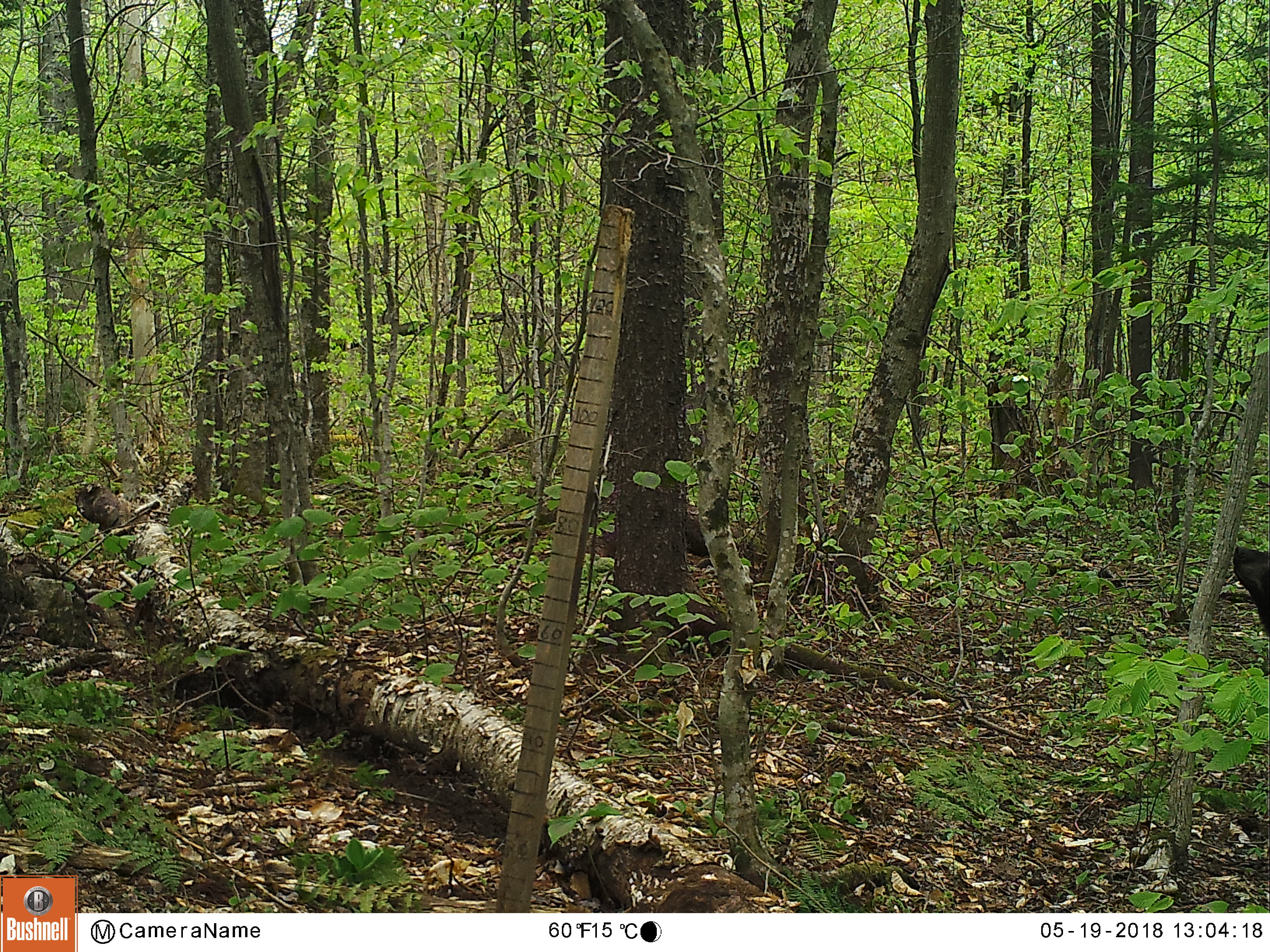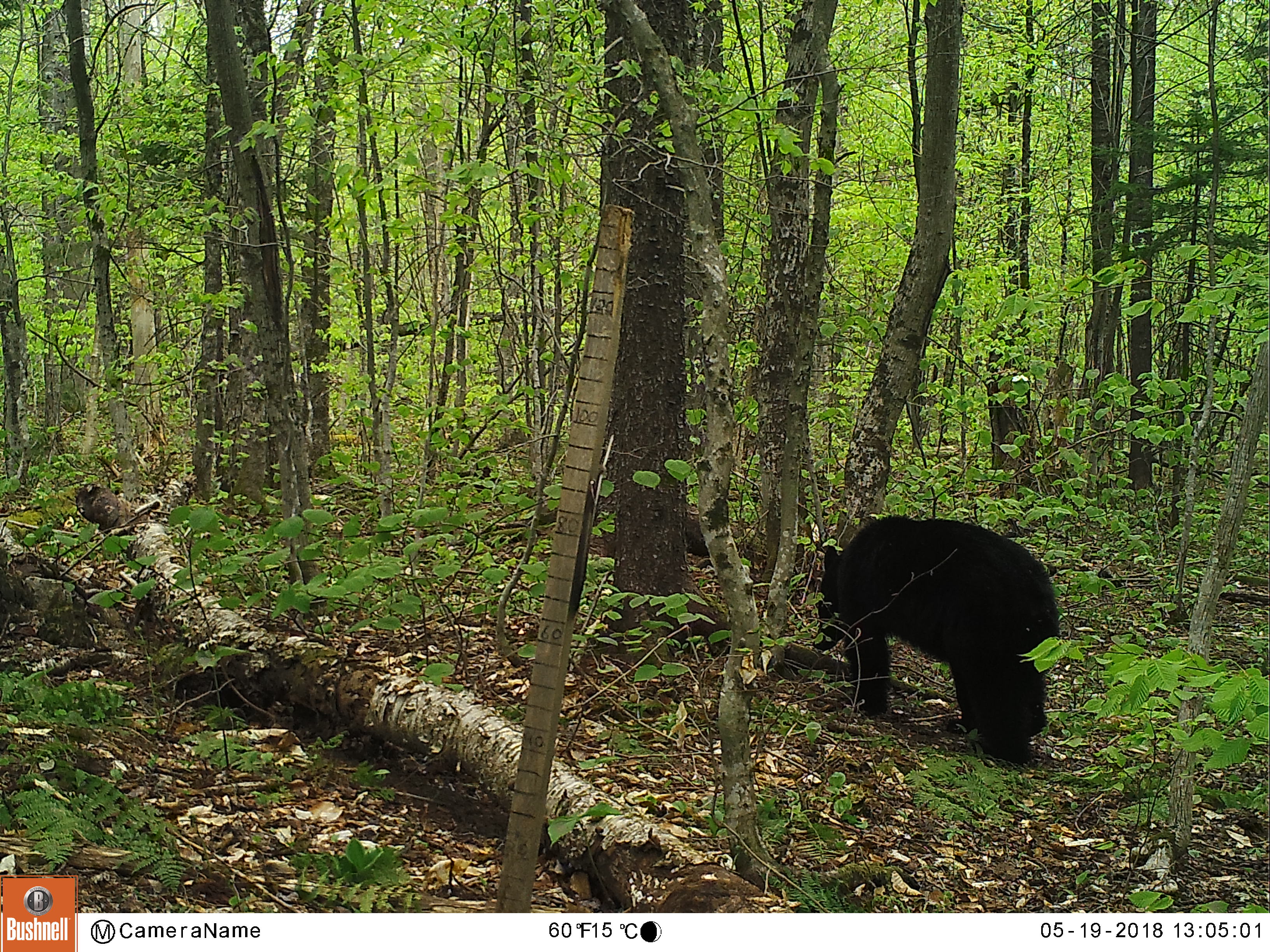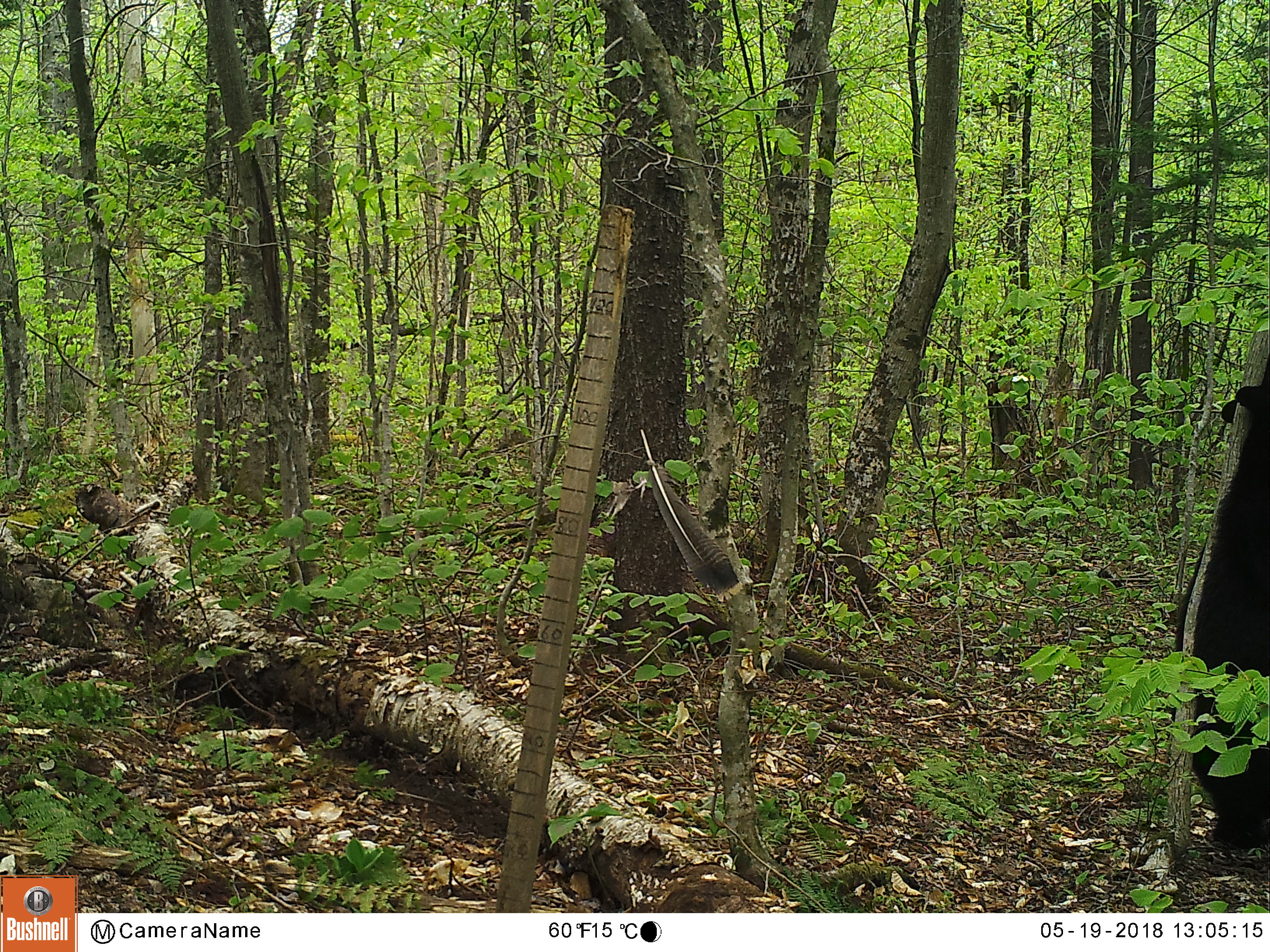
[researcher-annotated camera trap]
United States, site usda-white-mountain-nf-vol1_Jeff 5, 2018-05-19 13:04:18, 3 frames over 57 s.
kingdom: Animalia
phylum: Chordata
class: Mammalia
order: Carnivora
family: Ursidae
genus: Ursus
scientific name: Ursus americanus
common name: black bear